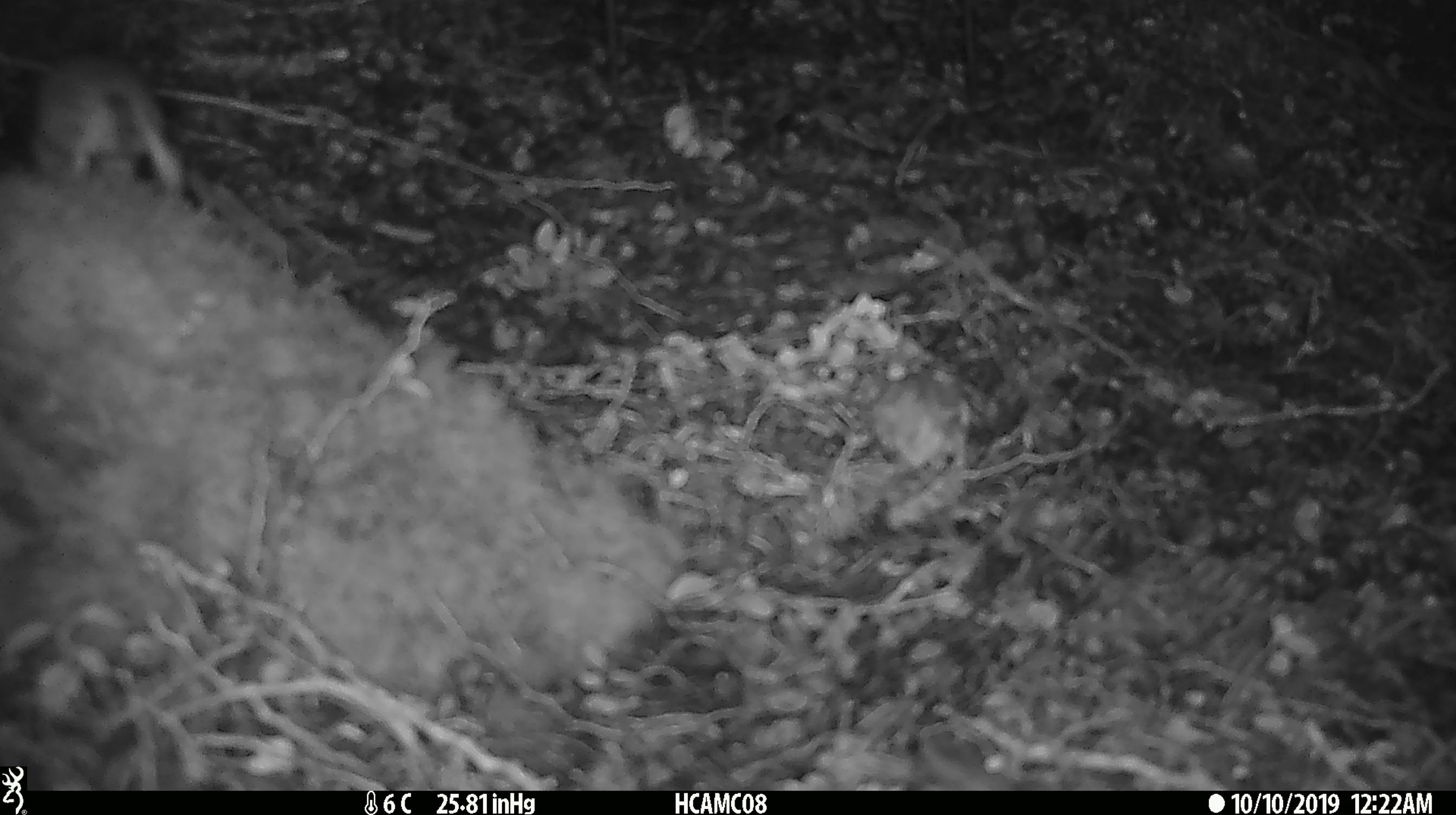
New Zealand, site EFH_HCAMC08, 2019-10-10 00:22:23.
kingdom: Animalia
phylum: Chordata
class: Mammalia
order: Rodentia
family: Muridae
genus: Mus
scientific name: Mus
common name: mouse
Mouse (Mus).